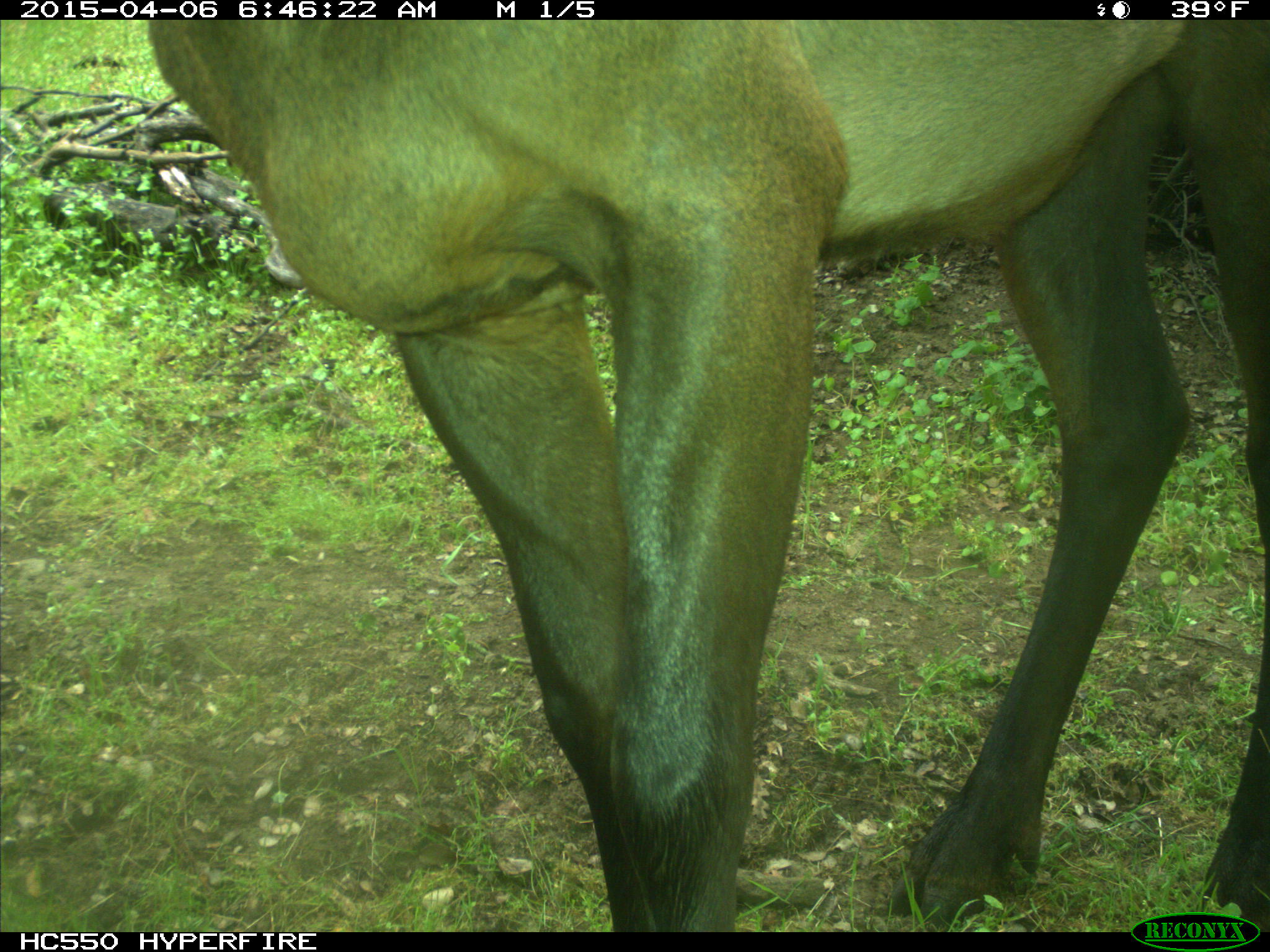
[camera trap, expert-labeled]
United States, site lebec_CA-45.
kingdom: Animalia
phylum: Chordata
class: Mammalia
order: Artiodactyla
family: Cervidae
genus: Cervus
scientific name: Cervus canadensis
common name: elk